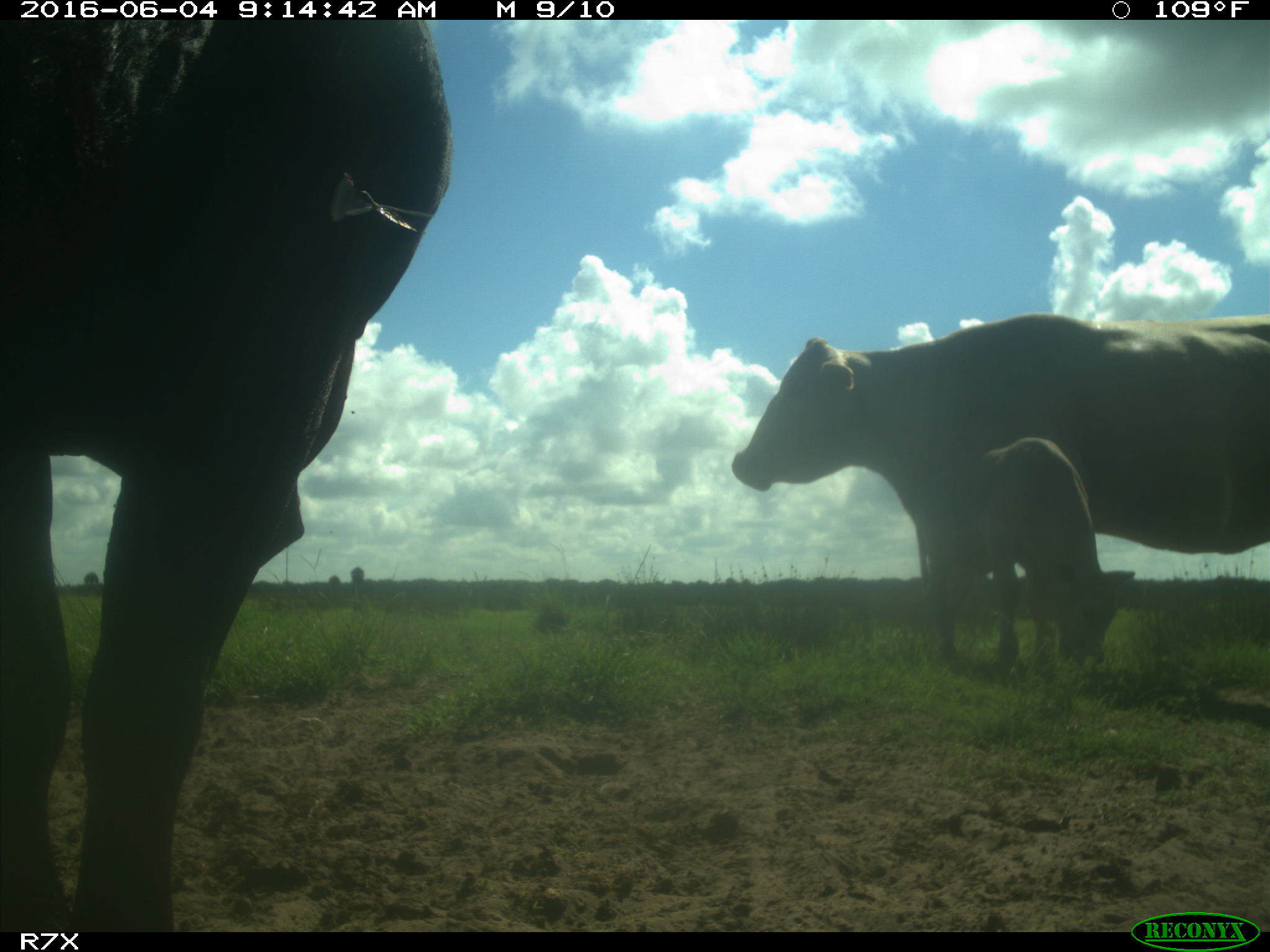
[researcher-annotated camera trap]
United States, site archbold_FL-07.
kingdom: Animalia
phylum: Chordata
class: Mammalia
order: Artiodactyla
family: Bovidae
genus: Bos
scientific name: Bos taurus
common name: domestic cow